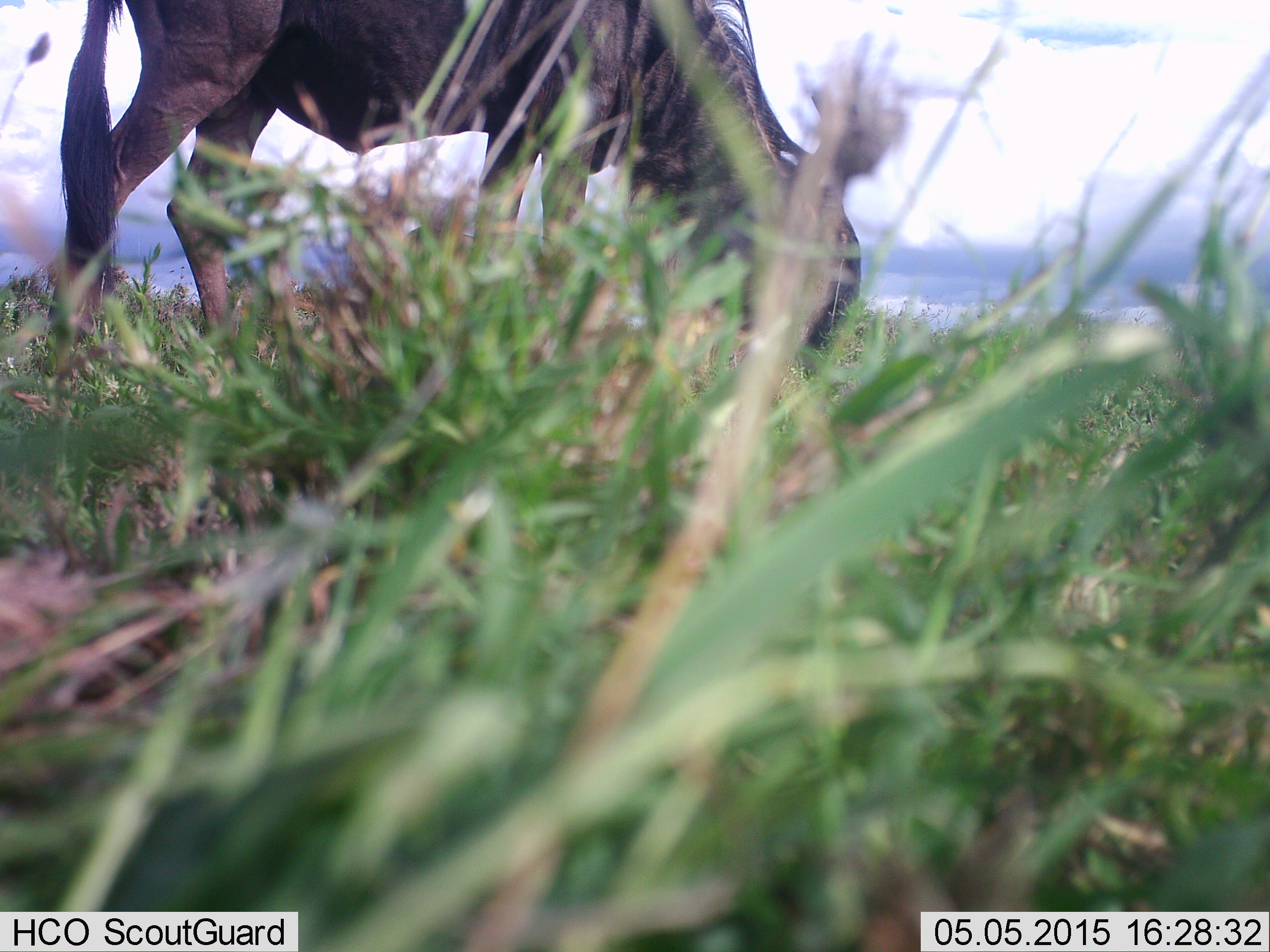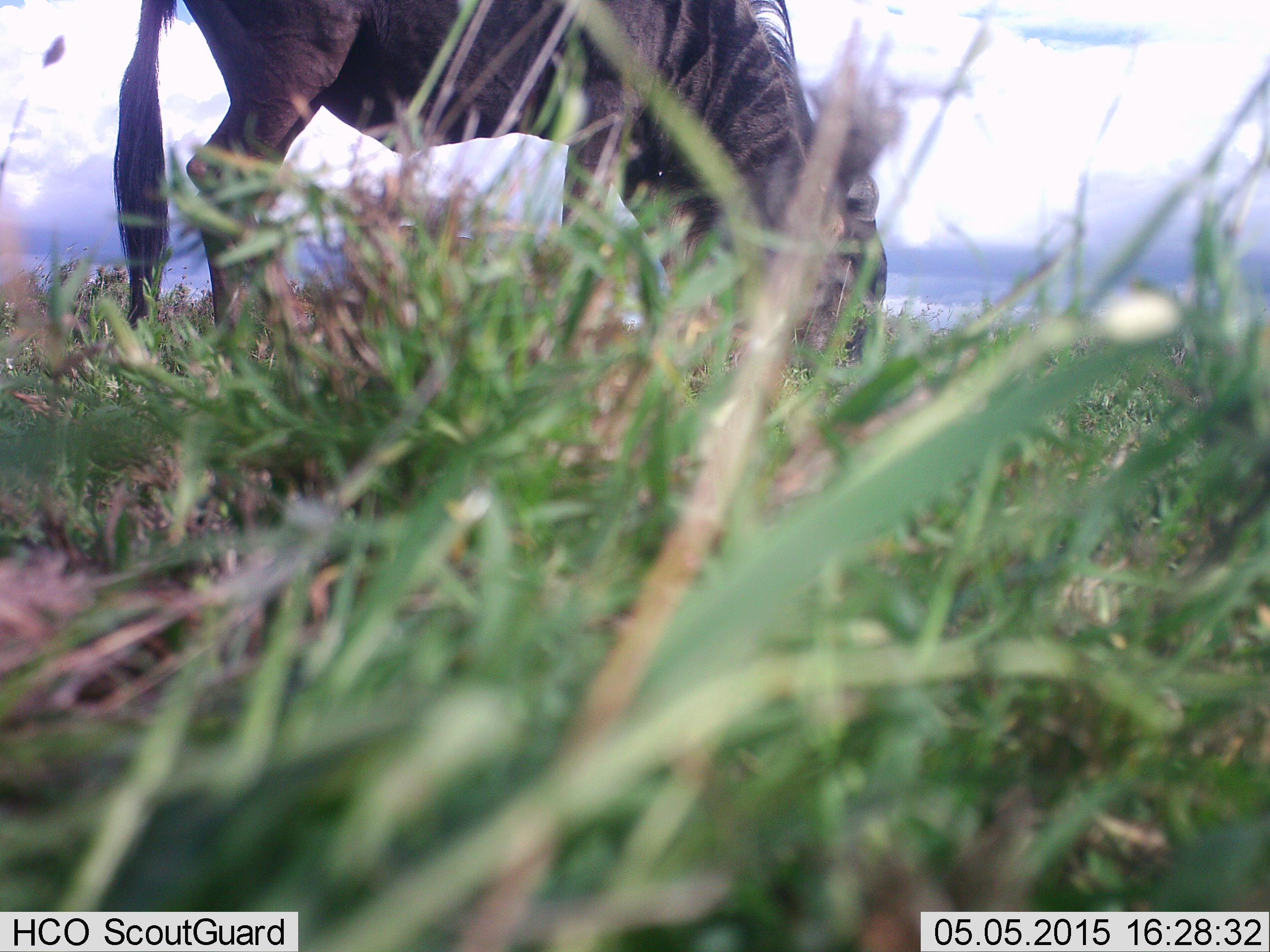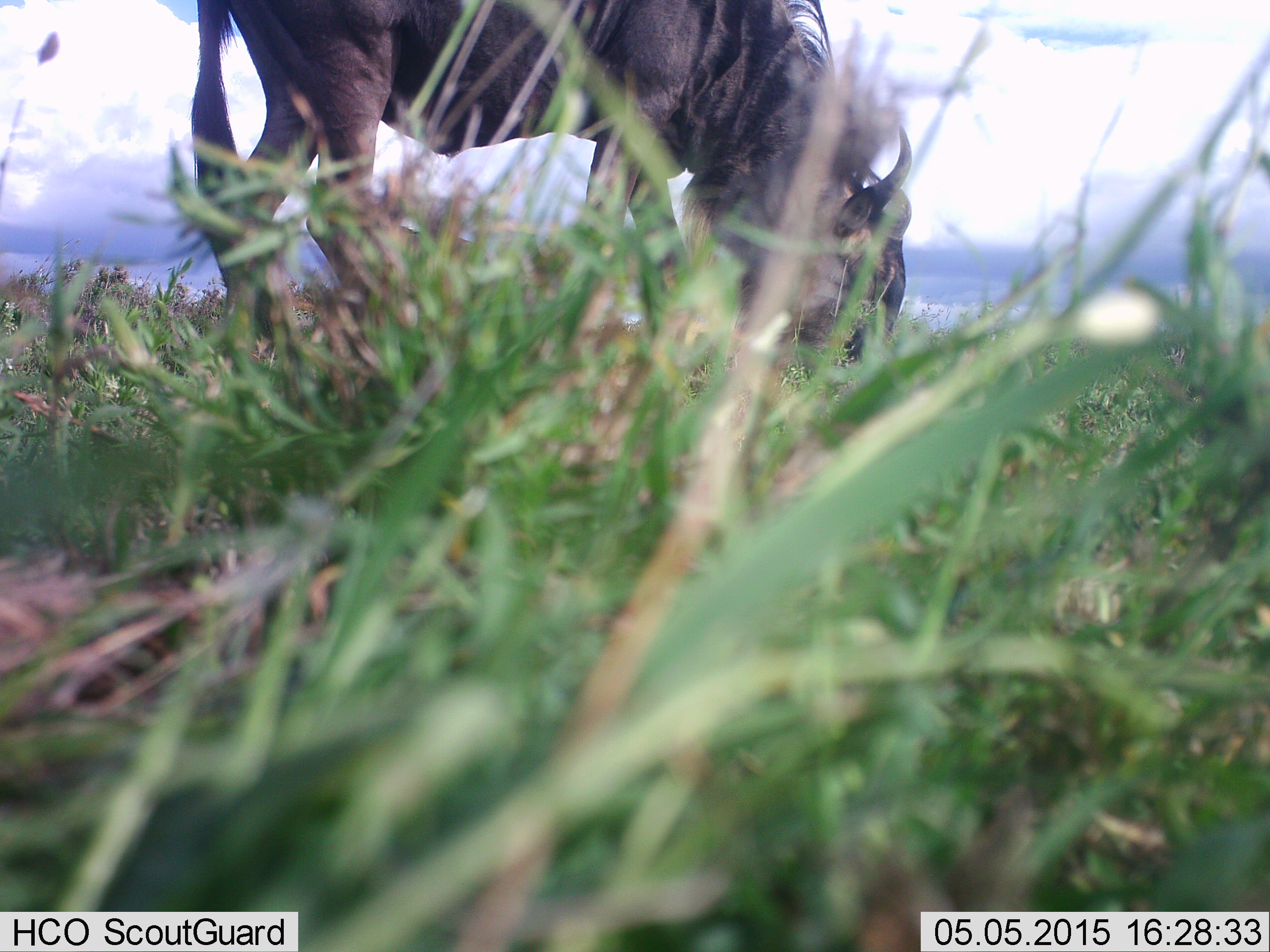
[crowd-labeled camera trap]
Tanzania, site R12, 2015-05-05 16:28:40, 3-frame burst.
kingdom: Animalia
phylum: Chordata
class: Mammalia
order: Artiodactyla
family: Bovidae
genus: Connochaetes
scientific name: Connochaetes taurinus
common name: blue wildebeest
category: wildebeest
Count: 1.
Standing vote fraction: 0%.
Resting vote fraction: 0%.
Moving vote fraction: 10%.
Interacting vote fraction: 0%.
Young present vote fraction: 0%.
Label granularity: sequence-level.